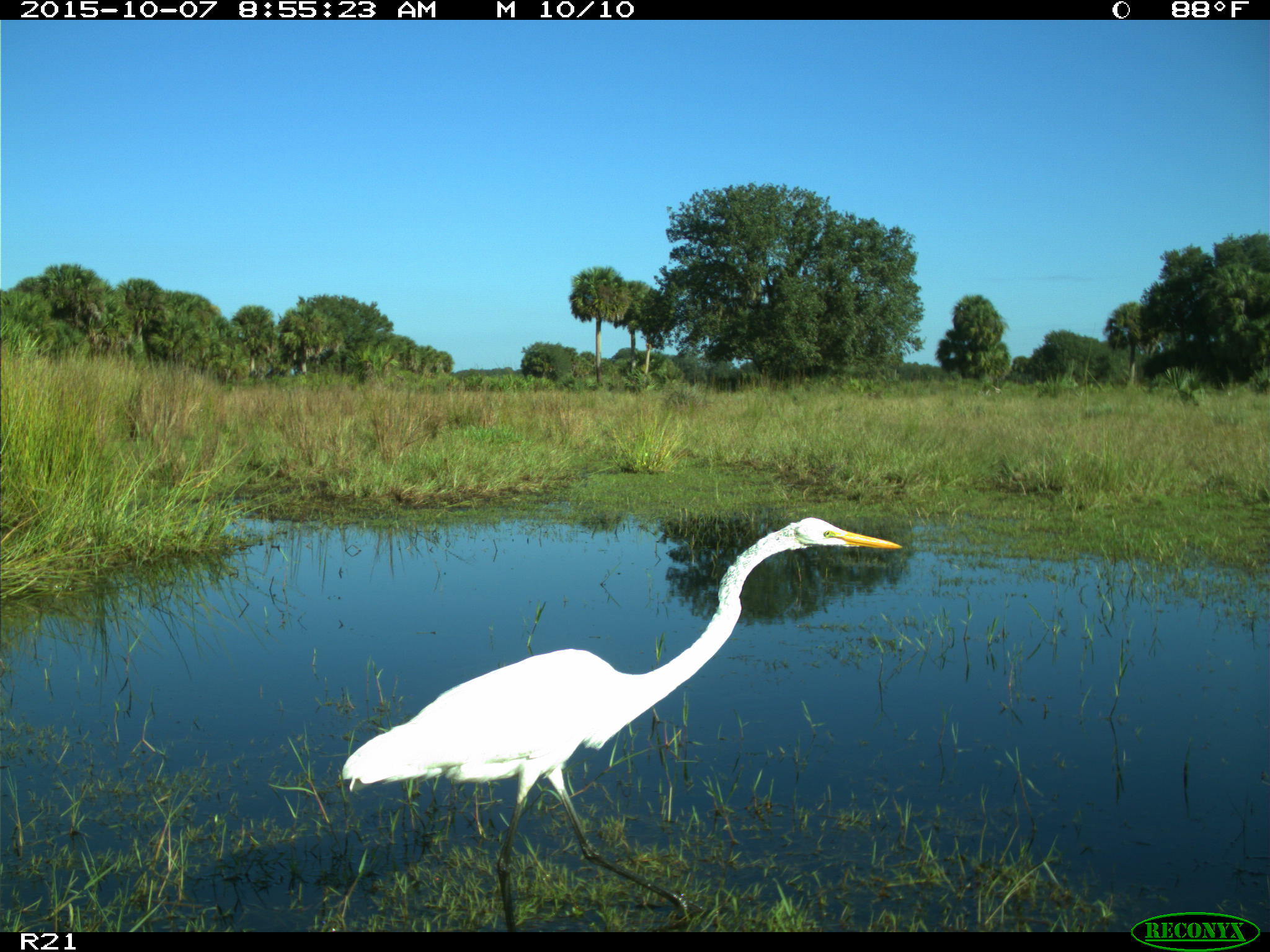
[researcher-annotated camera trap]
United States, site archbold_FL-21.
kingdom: Animalia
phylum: Chordata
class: Aves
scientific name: Aves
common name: birds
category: unidentified bird